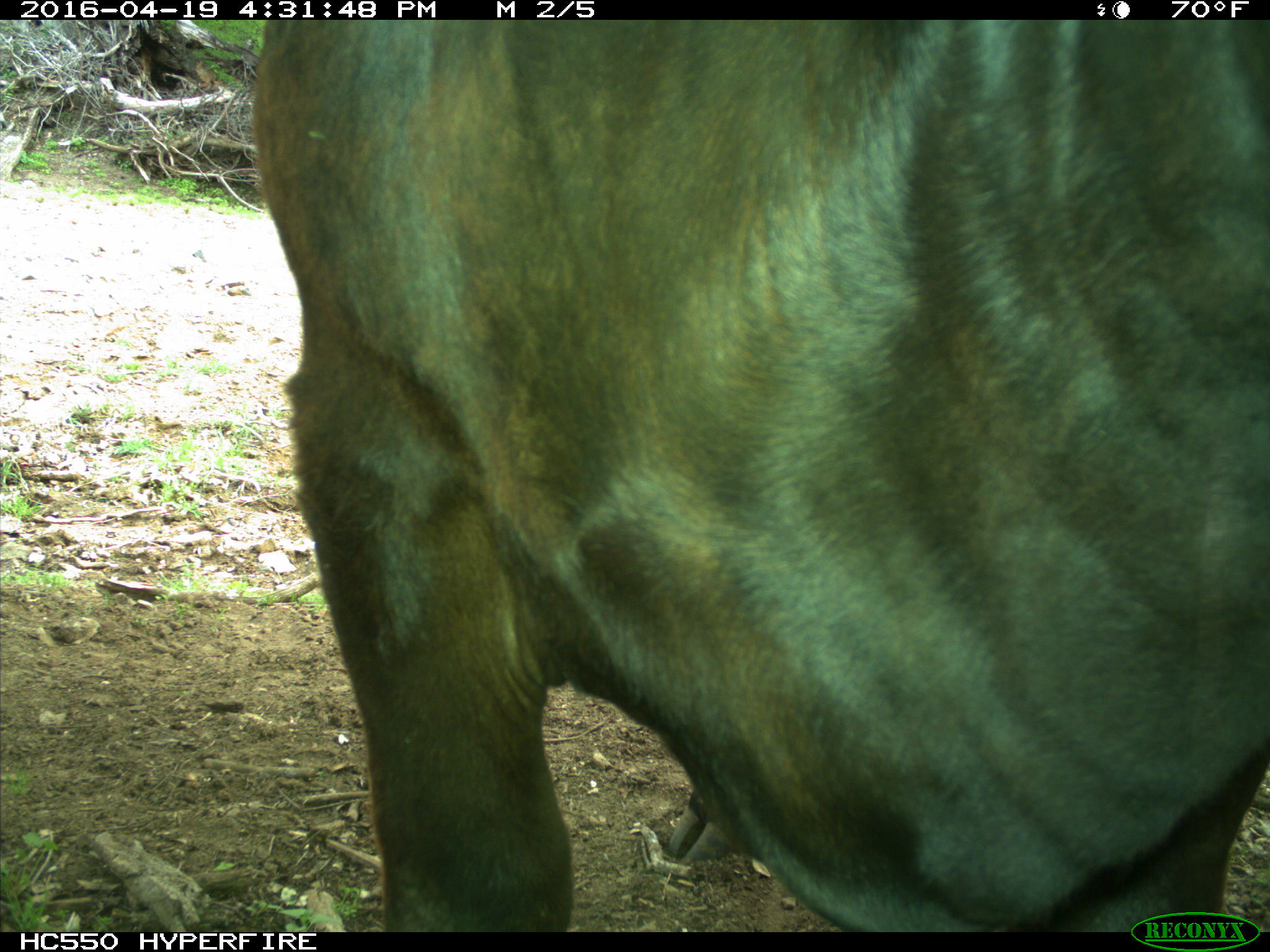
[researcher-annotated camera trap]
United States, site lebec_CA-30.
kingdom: Animalia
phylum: Chordata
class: Mammalia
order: Artiodactyla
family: Bovidae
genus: Bos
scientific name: Bos taurus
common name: domestic cow